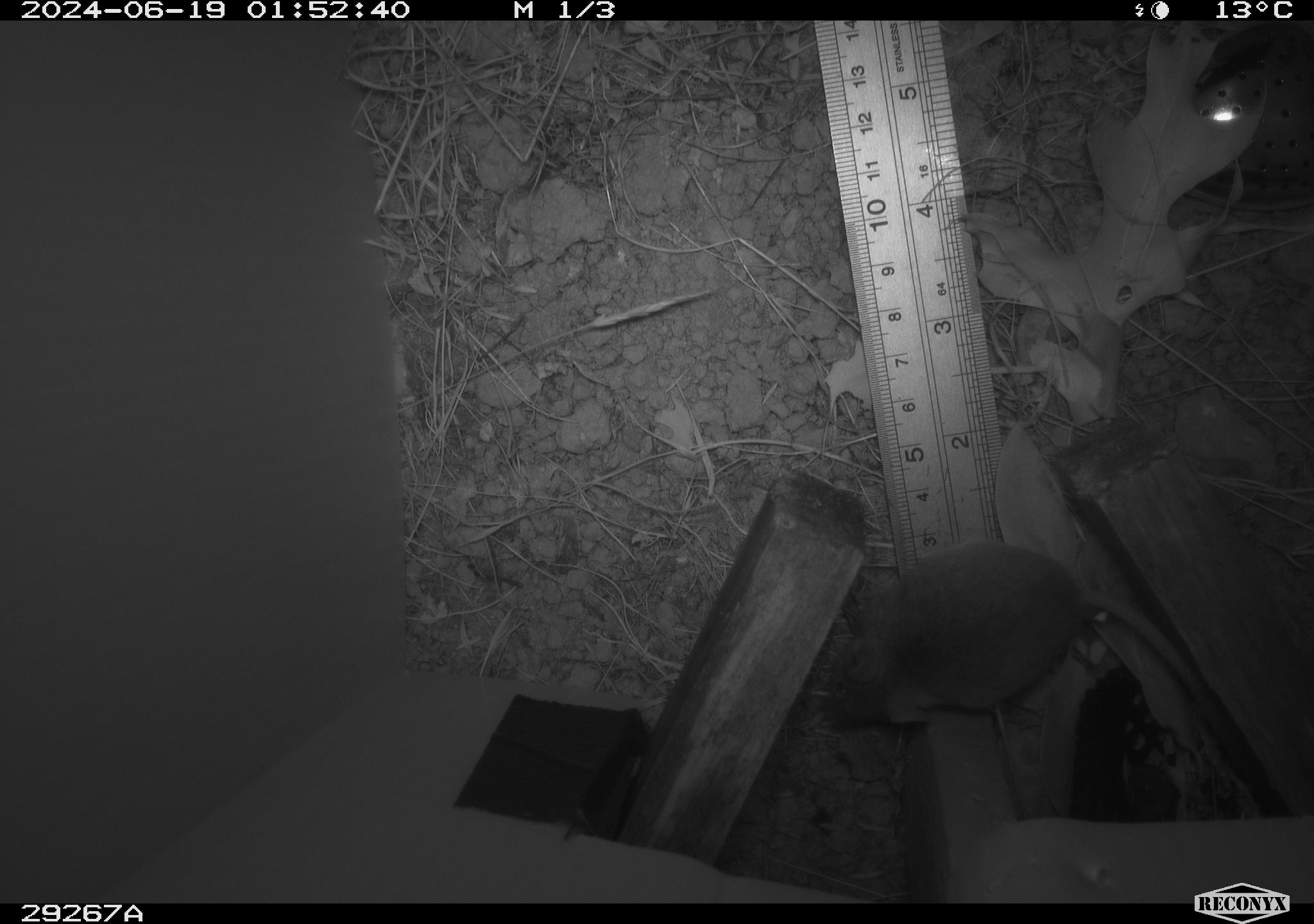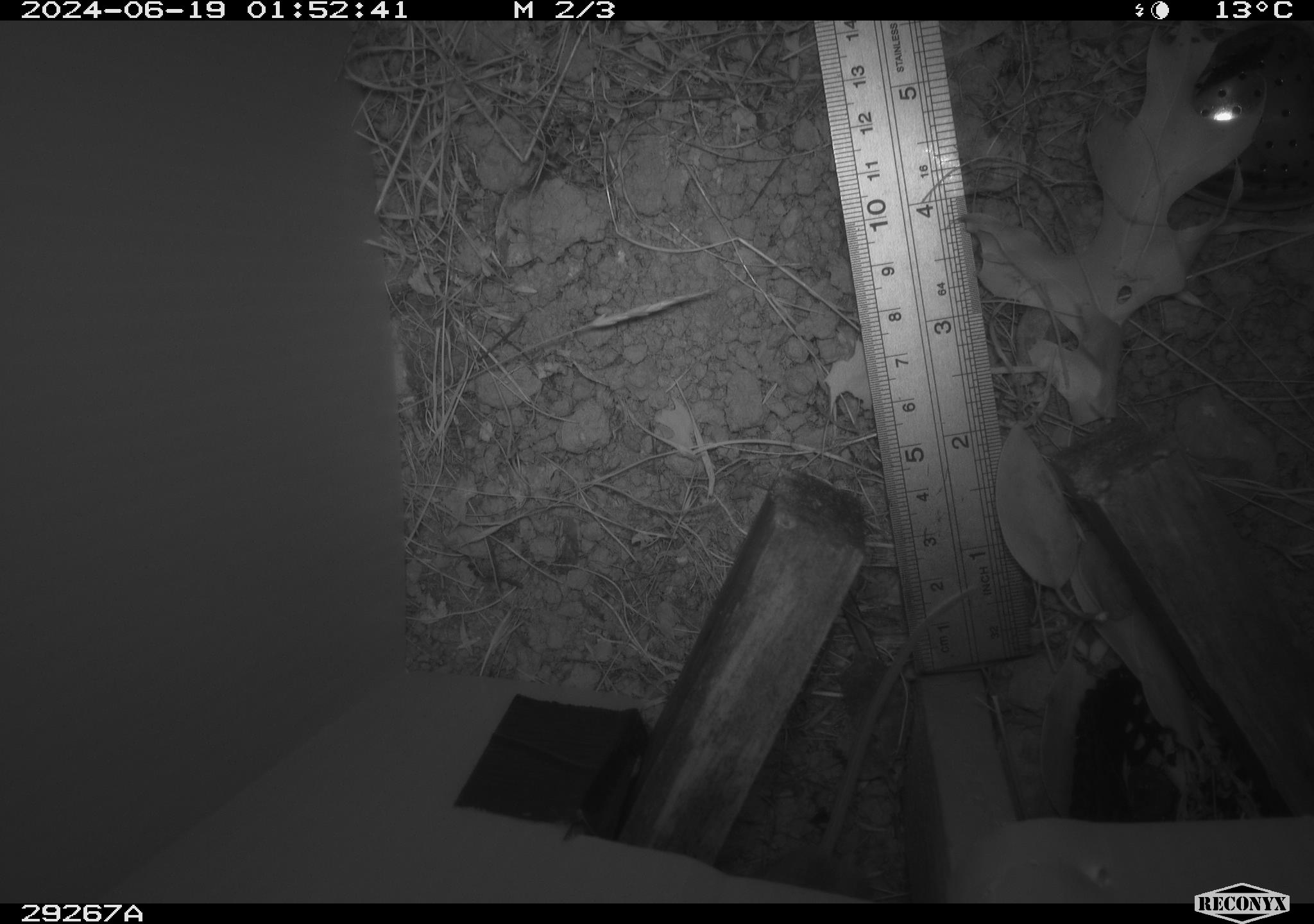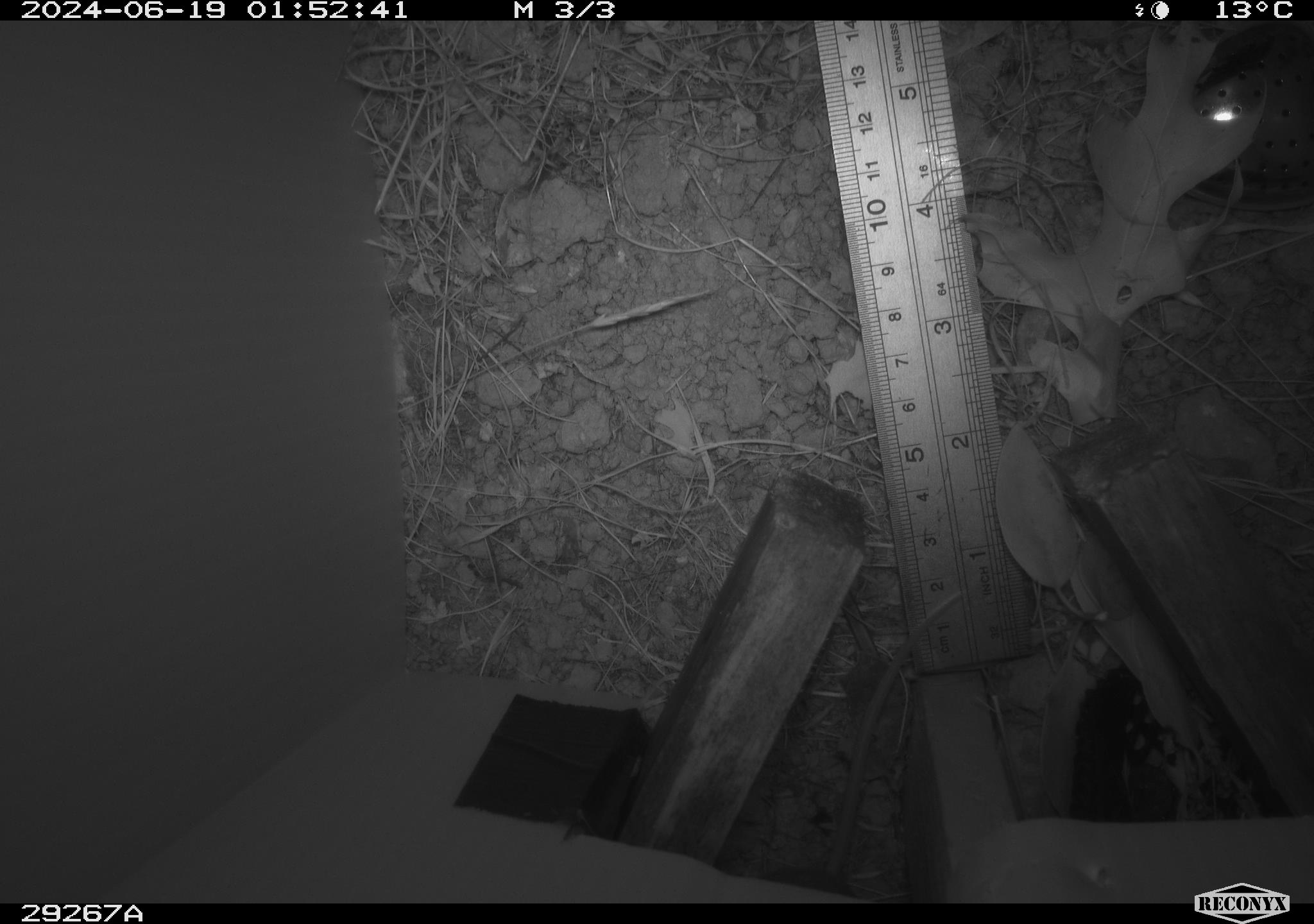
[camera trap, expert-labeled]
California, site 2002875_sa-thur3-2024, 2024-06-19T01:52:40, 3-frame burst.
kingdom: Animalia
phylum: Chordata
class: Mammalia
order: Rodentia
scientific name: Rodentia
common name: mouse species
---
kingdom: Animalia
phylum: Chordata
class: Mammalia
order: Rodentia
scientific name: Rodentia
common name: rodent